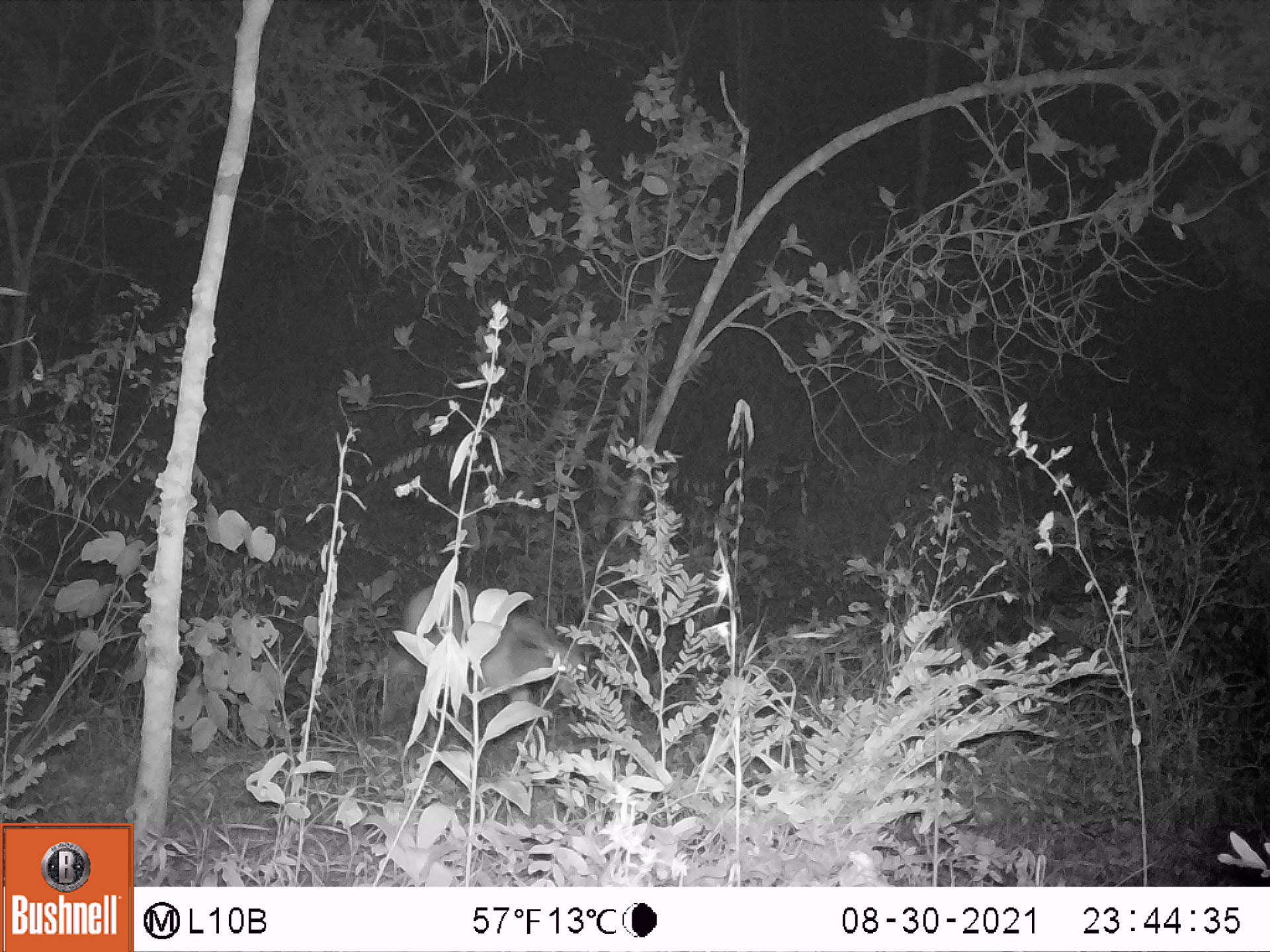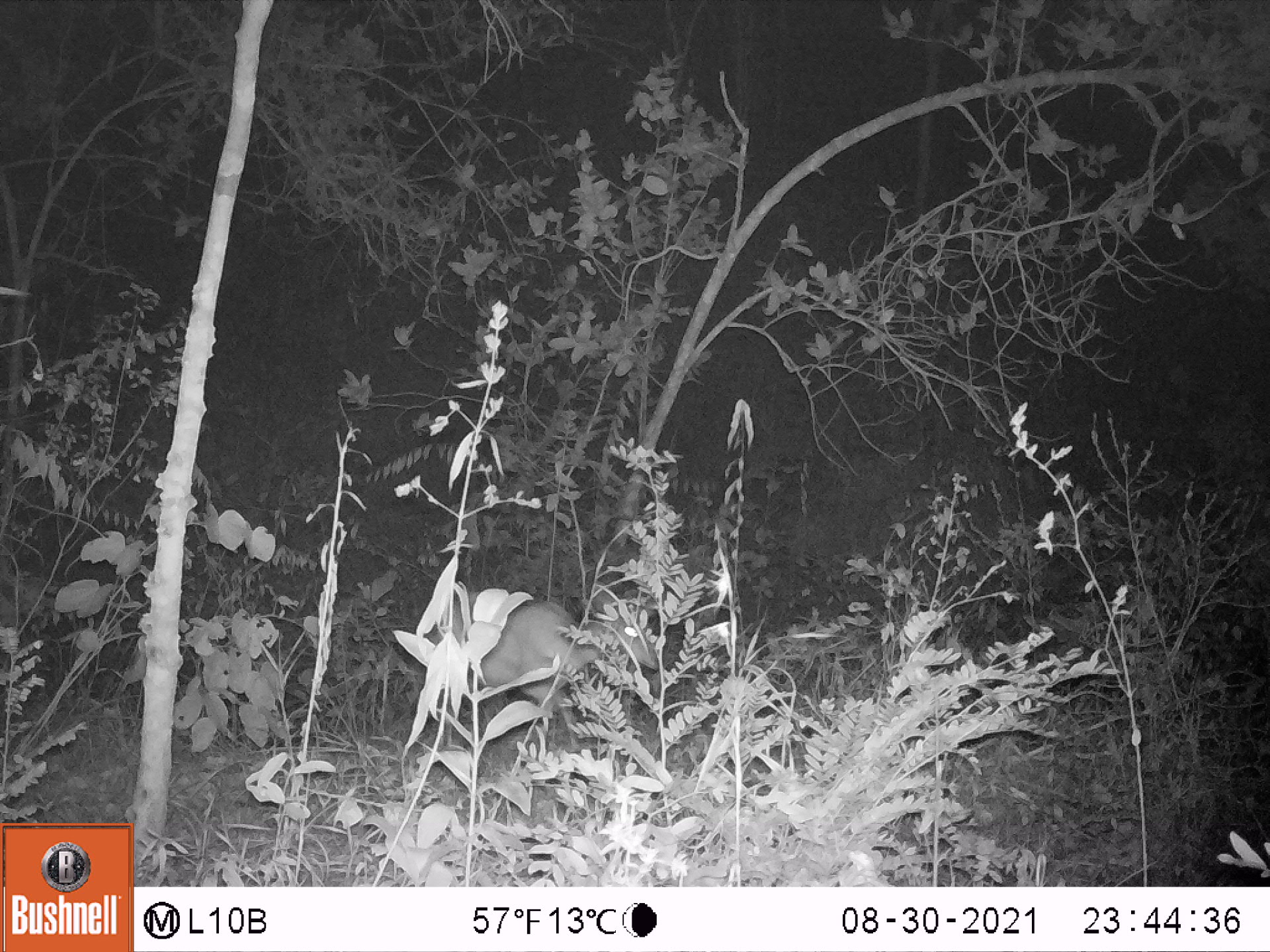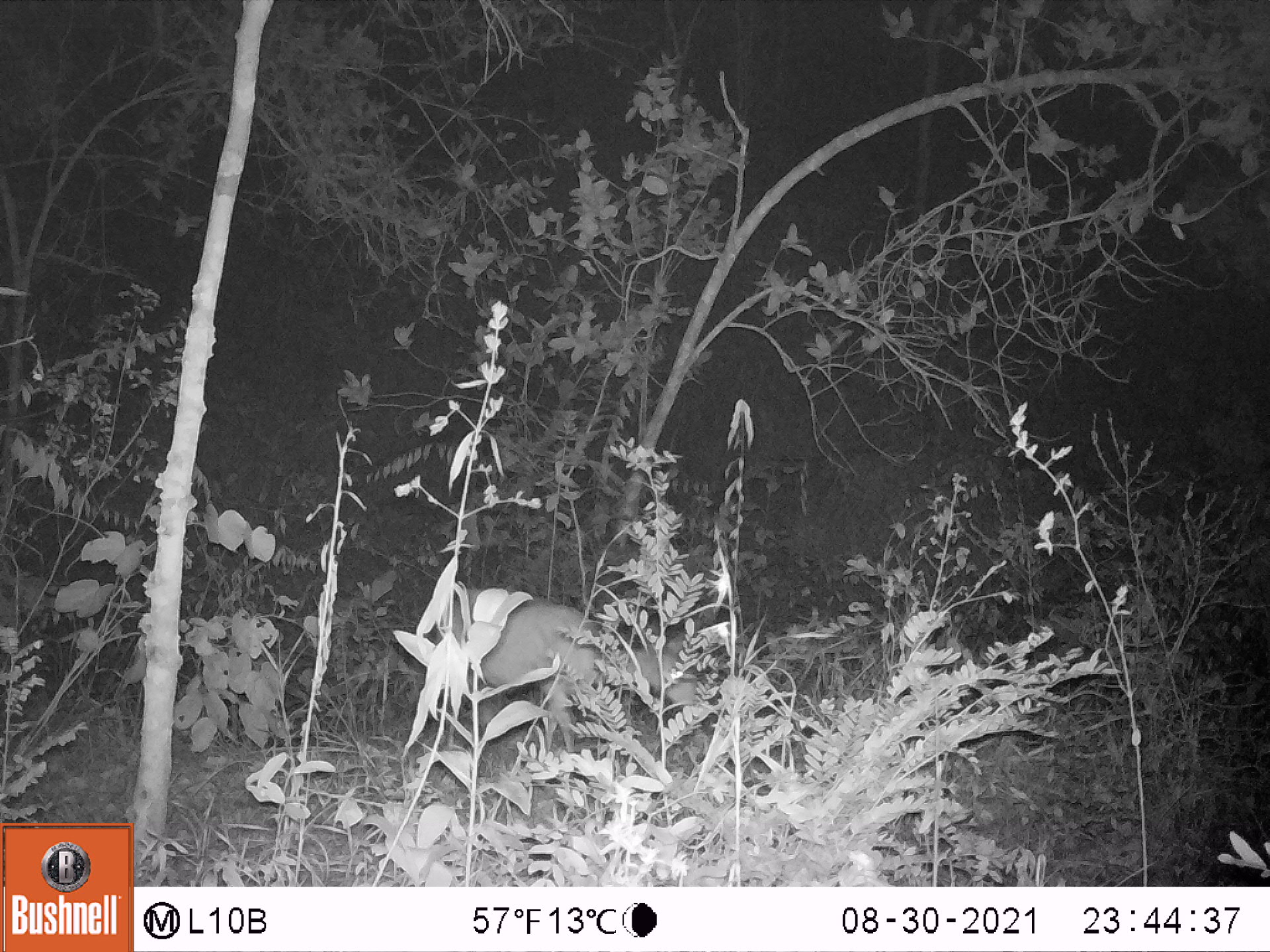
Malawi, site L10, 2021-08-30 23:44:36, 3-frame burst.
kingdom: Animalia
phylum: Chordata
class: Mammalia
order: Artiodactyla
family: Bovidae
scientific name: Antilopinae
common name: small antelope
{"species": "small antelope (Antilopinae)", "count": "1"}